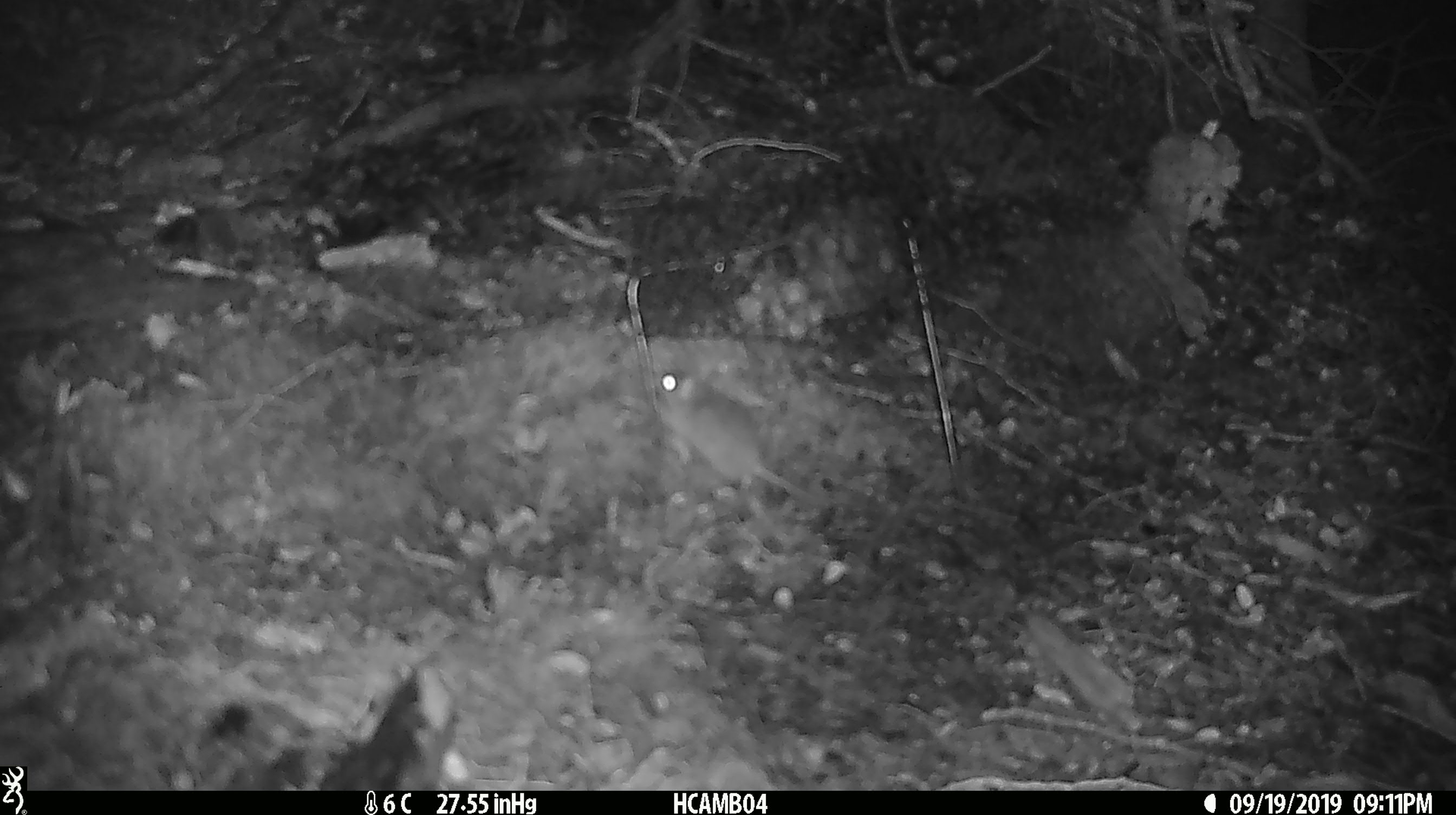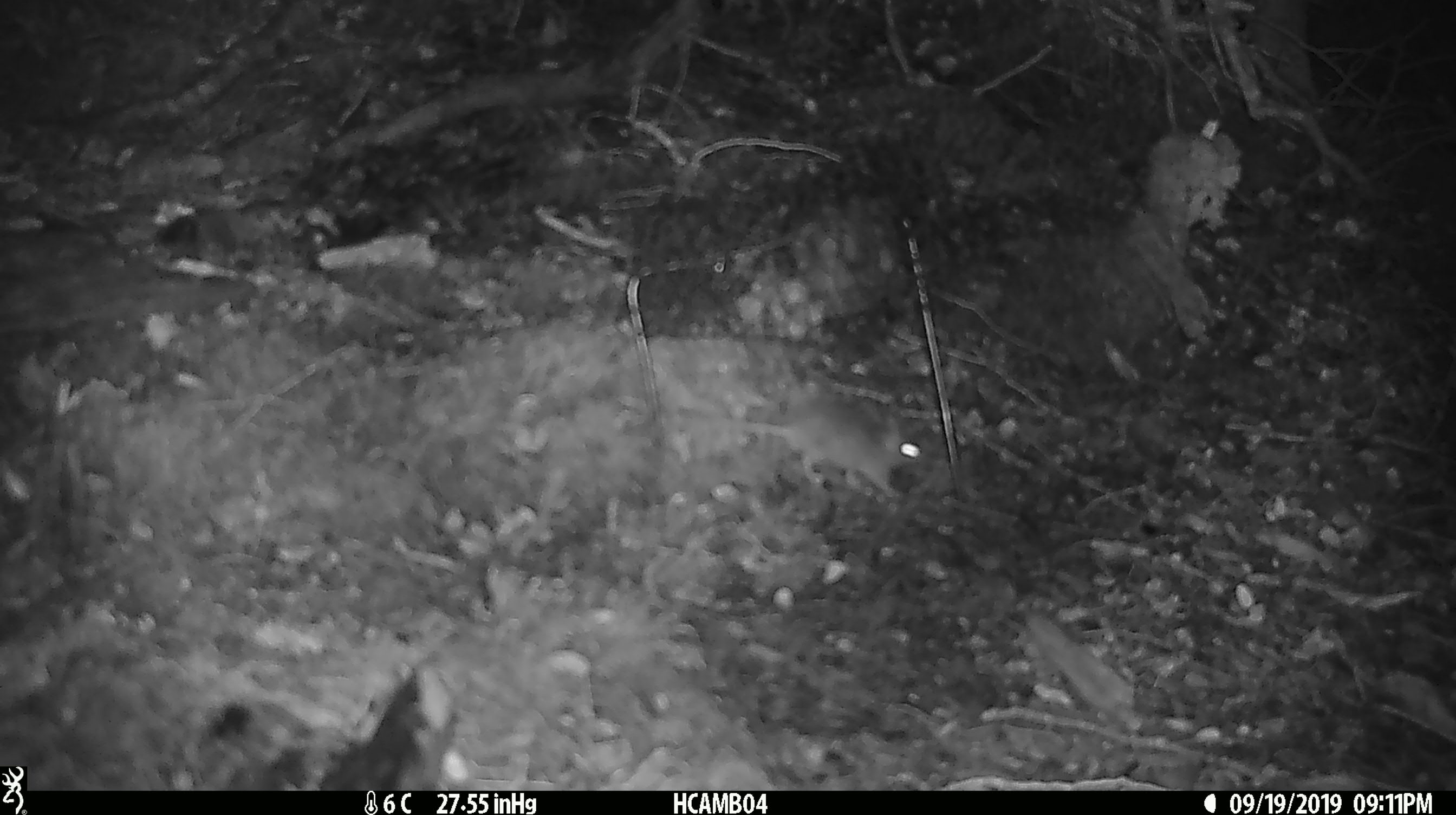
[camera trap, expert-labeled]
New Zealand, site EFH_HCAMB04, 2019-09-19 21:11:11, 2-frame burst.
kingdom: Animalia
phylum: Chordata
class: Mammalia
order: Rodentia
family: Muridae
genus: Mus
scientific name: Mus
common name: mouse